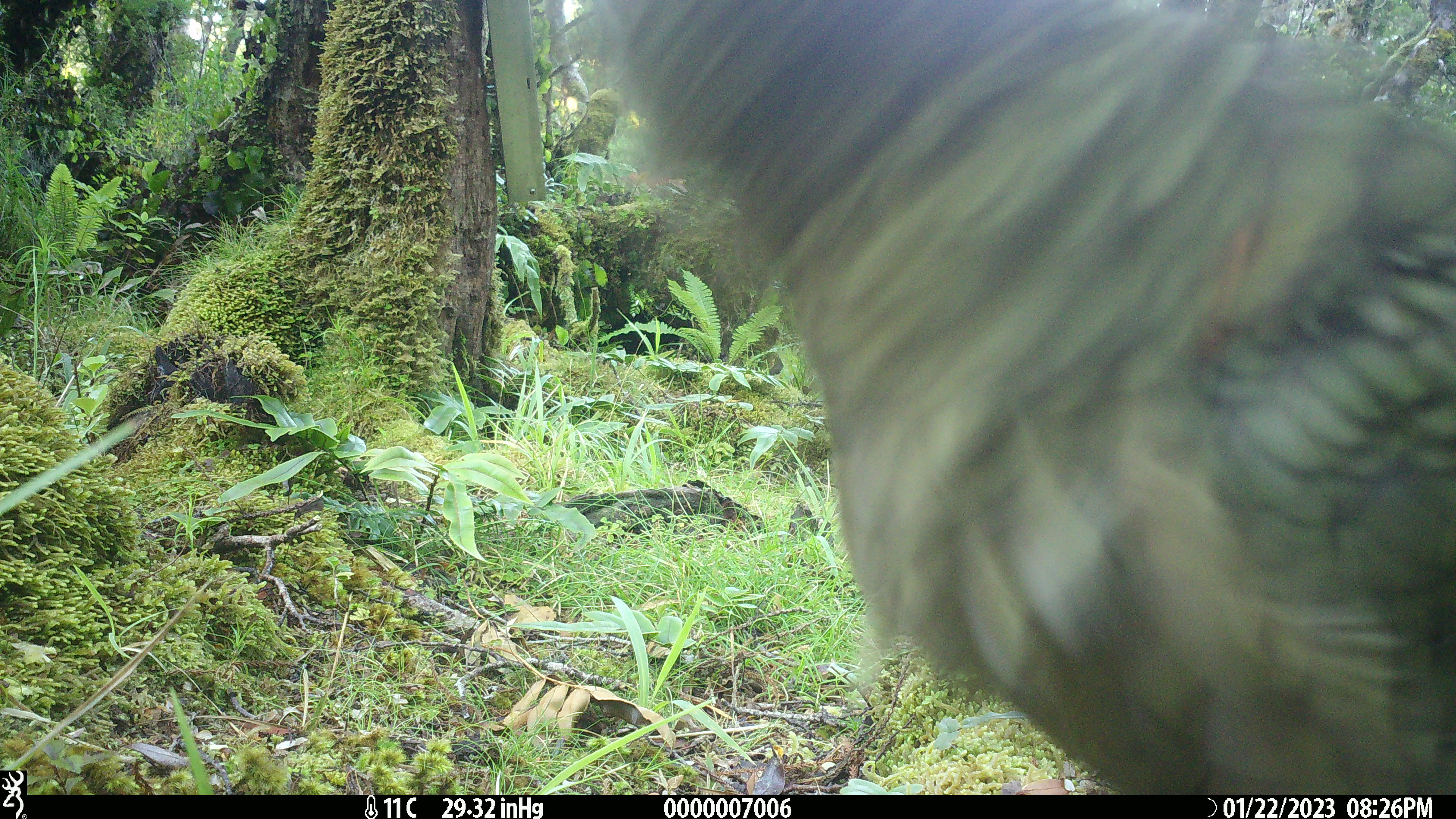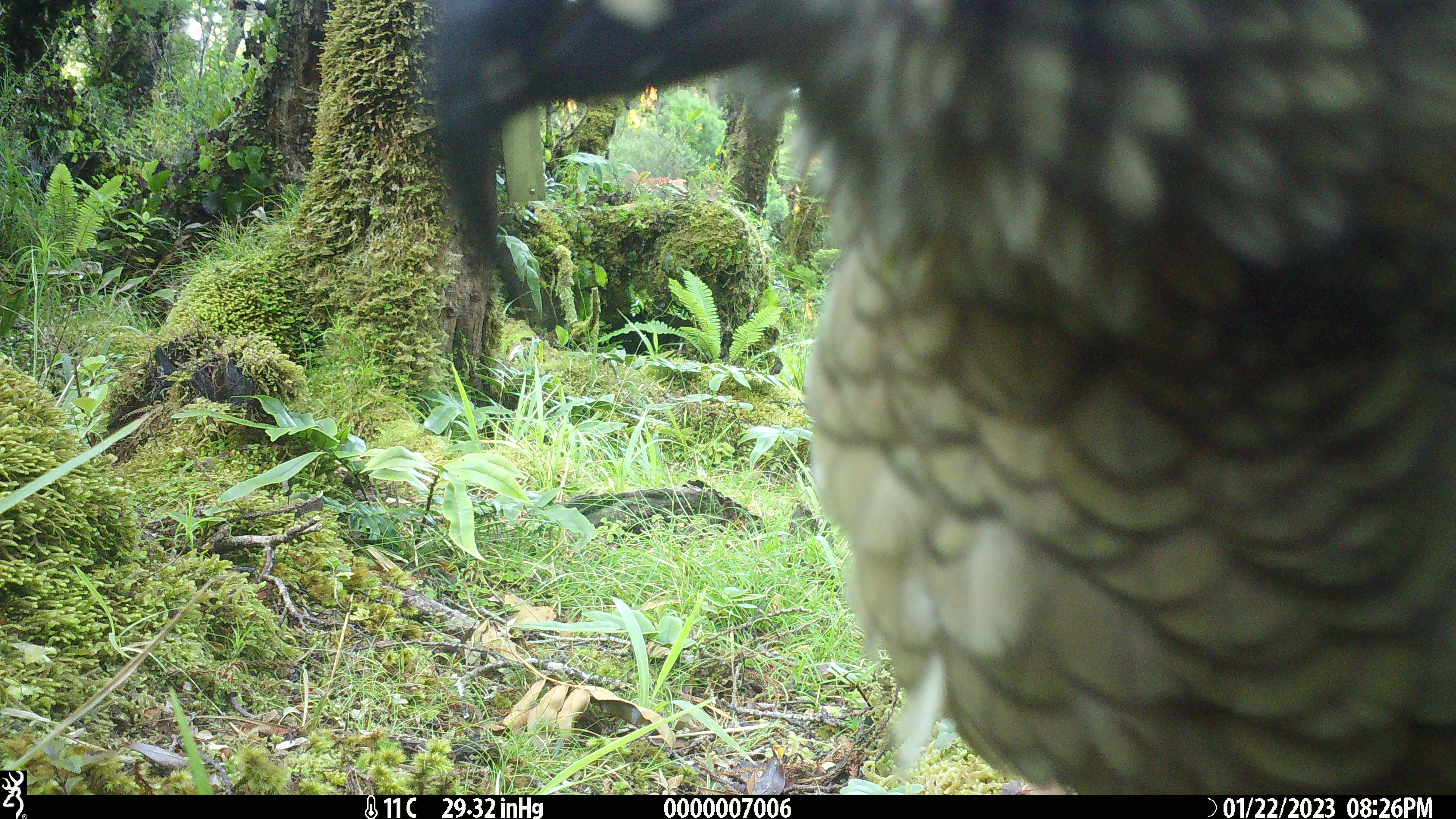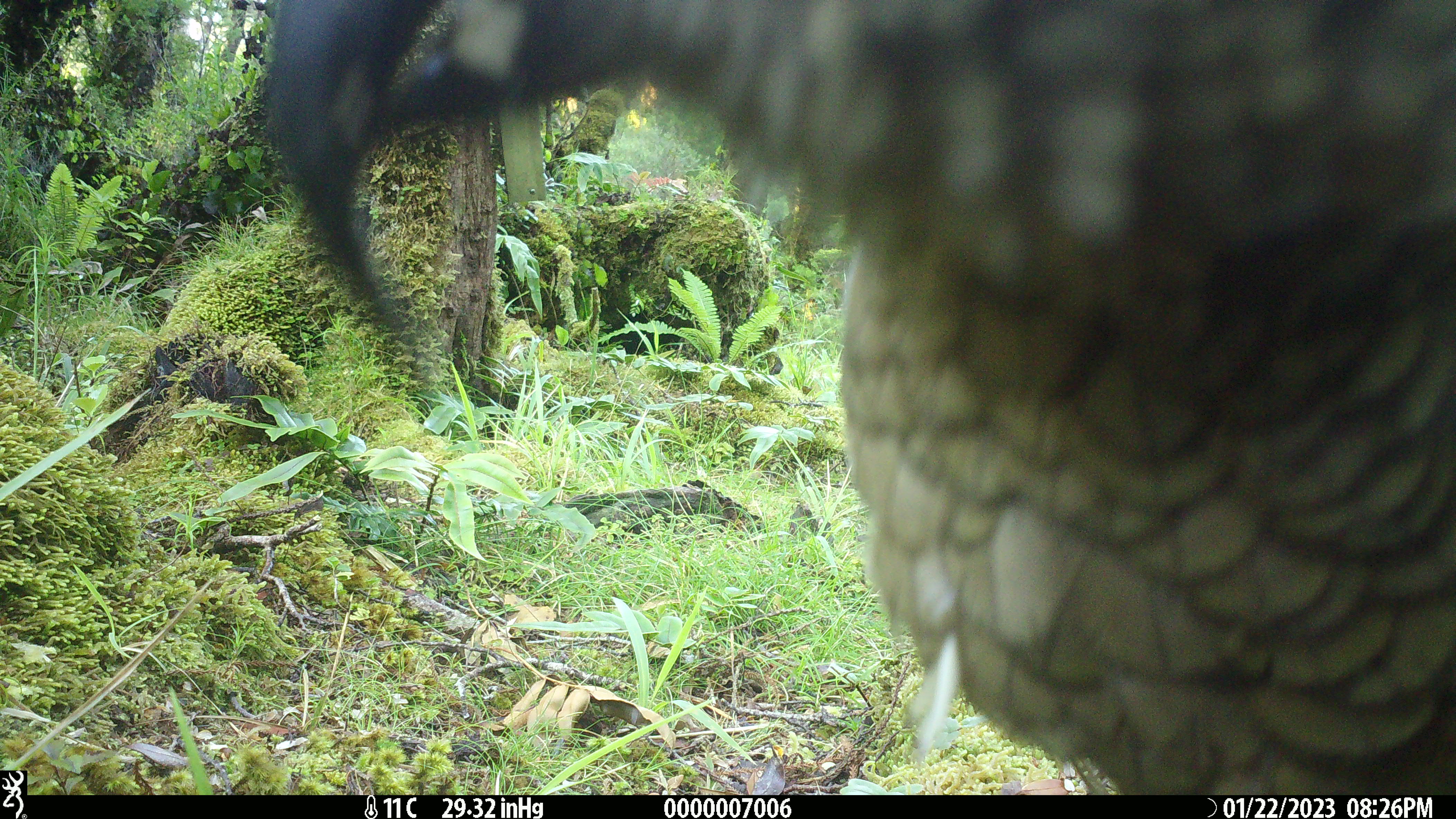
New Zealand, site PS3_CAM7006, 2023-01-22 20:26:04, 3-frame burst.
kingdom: Animalia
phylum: Chordata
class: Aves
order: Psittaciformes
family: Strigopidae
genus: Nestor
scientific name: Nestor notabilis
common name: kea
Kea (Nestor notabilis).